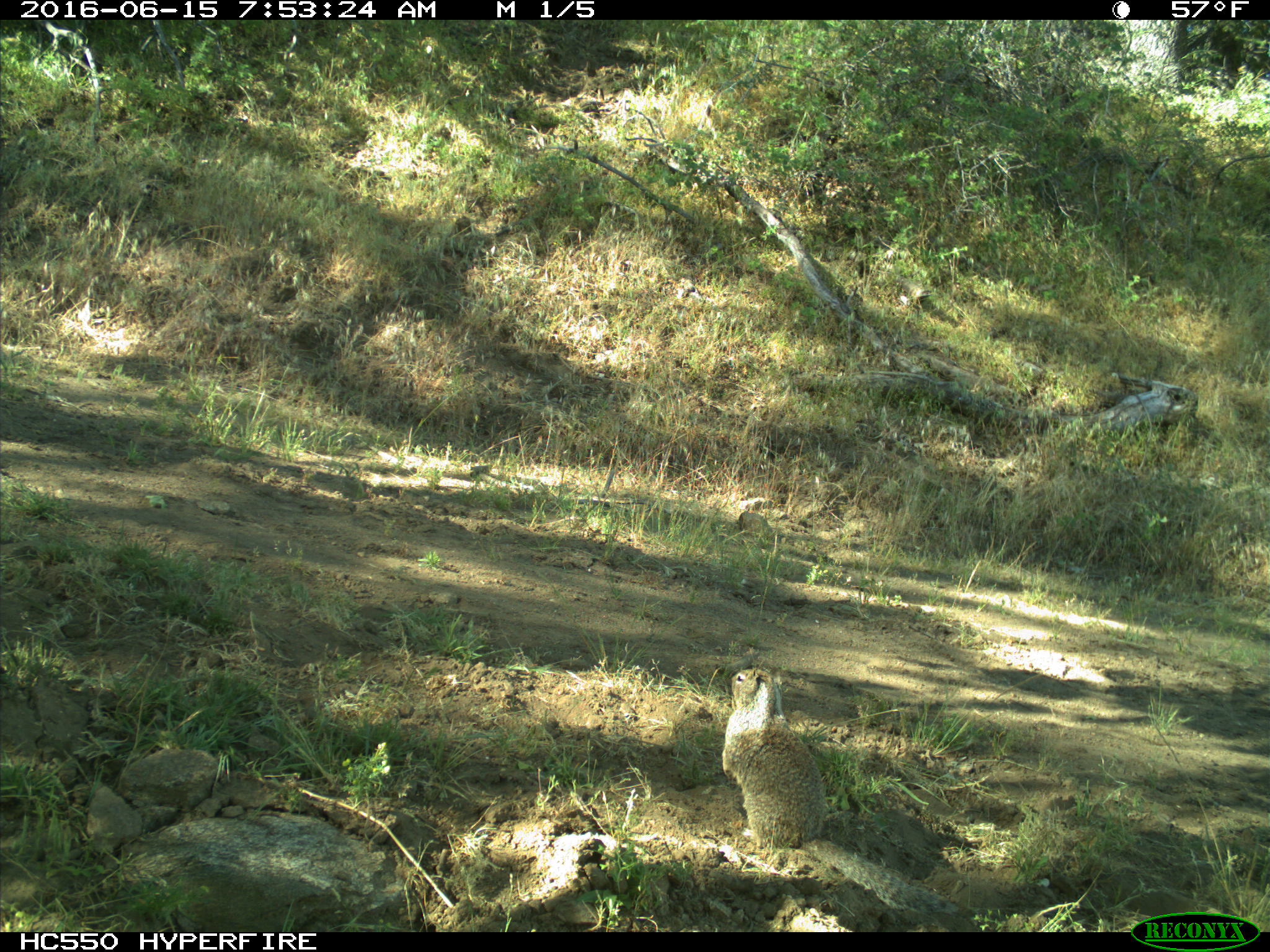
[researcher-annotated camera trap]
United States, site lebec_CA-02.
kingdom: Animalia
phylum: Chordata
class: Mammalia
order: Rodentia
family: Sciuridae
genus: Otospermophilus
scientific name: Otospermophilus beecheyi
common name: california ground squirrel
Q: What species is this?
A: Otospermophilus beecheyi (california ground squirrel).